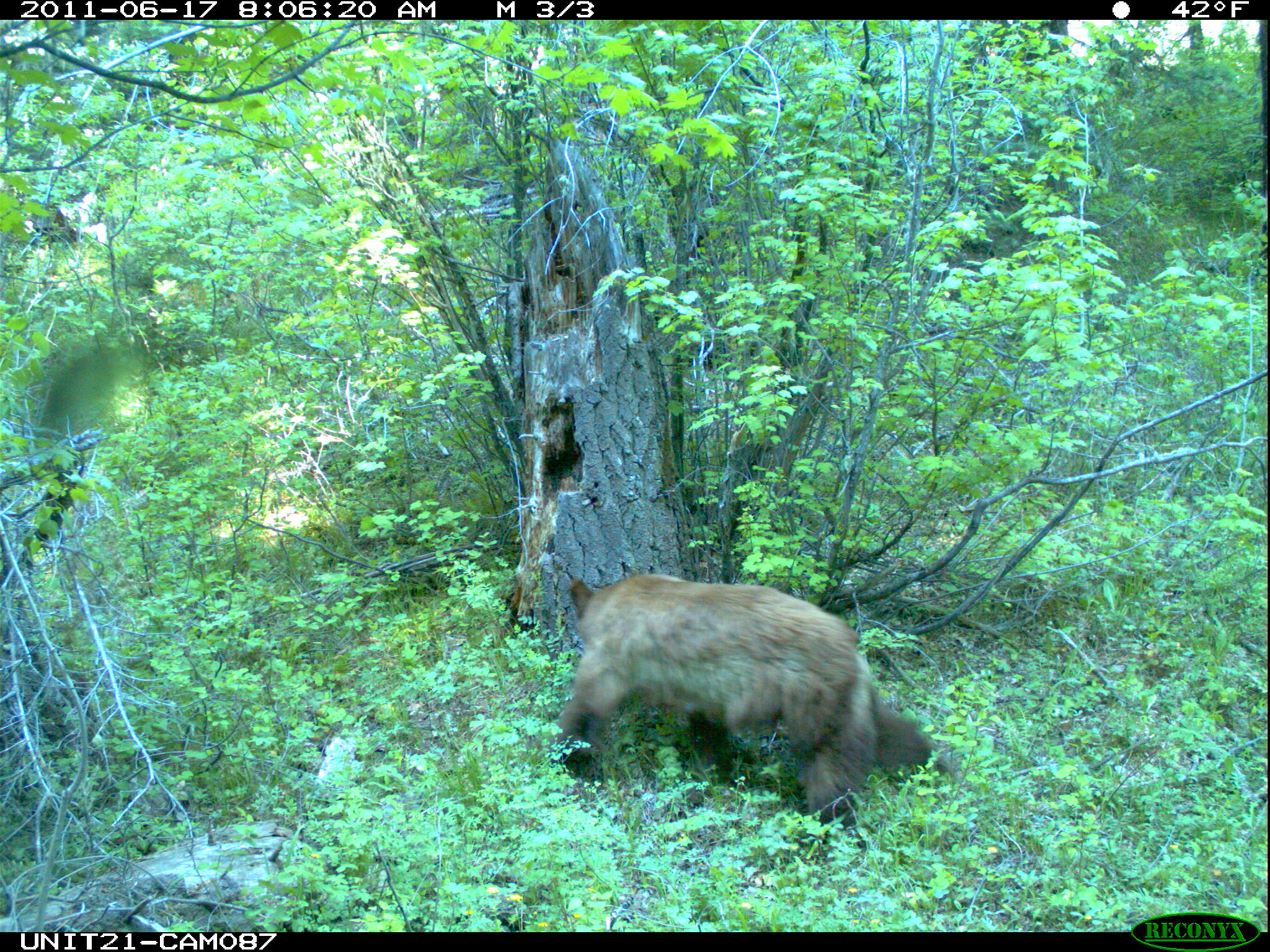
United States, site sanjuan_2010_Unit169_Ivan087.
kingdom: Animalia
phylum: Chordata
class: Mammalia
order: Carnivora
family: Ursidae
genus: Ursus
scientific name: Ursus americanus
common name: american black bear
Ursus americanus (american black bear).